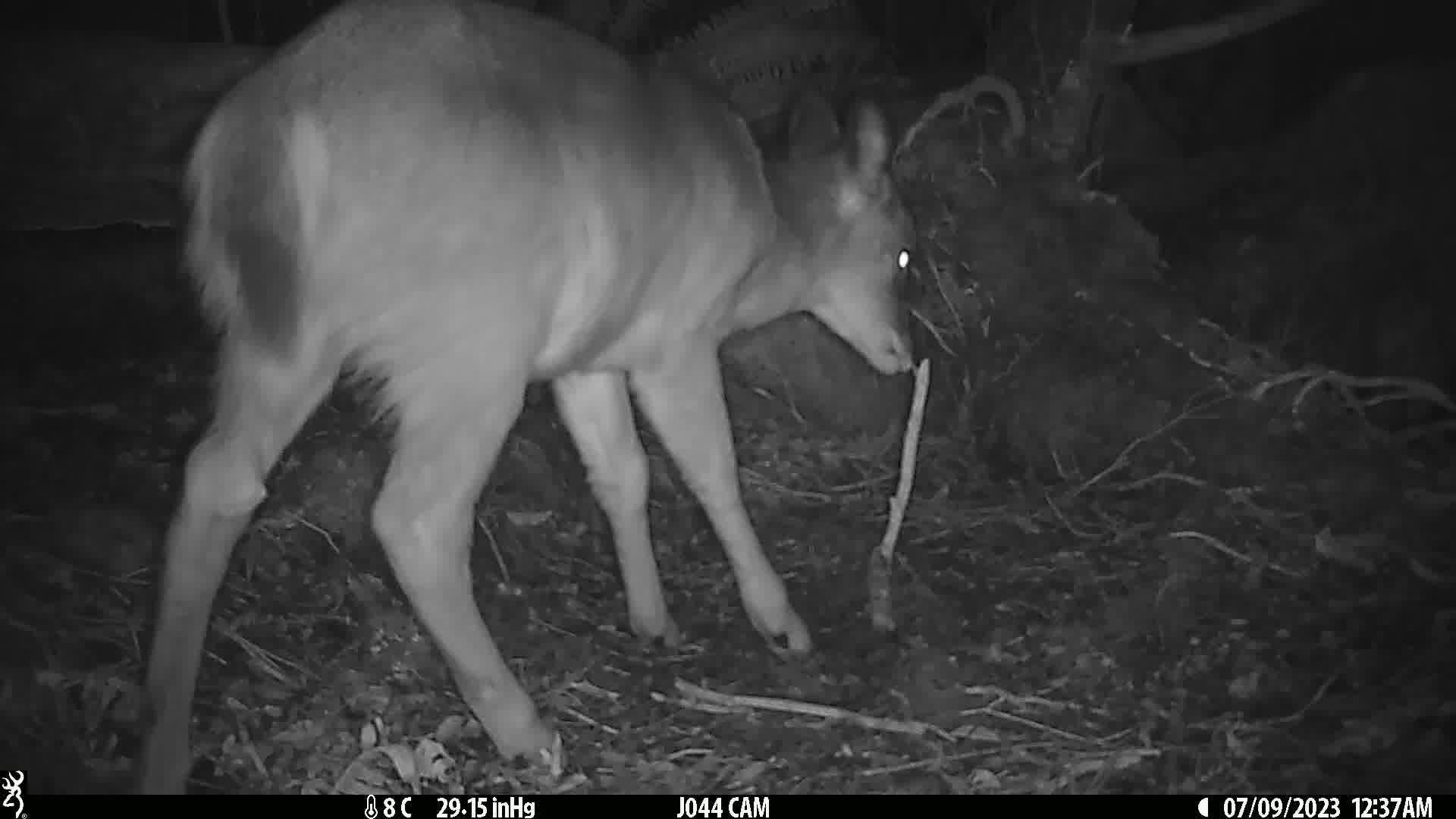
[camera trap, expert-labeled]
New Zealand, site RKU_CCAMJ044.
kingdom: Animalia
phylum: Chordata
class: Mammalia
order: Artiodactyla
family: Cervidae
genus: Odocoileus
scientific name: Odocoileus virginianus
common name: white-tailed deer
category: white tailed deer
White tailed deer (white-tailed deer) (Odocoileus virginianus).